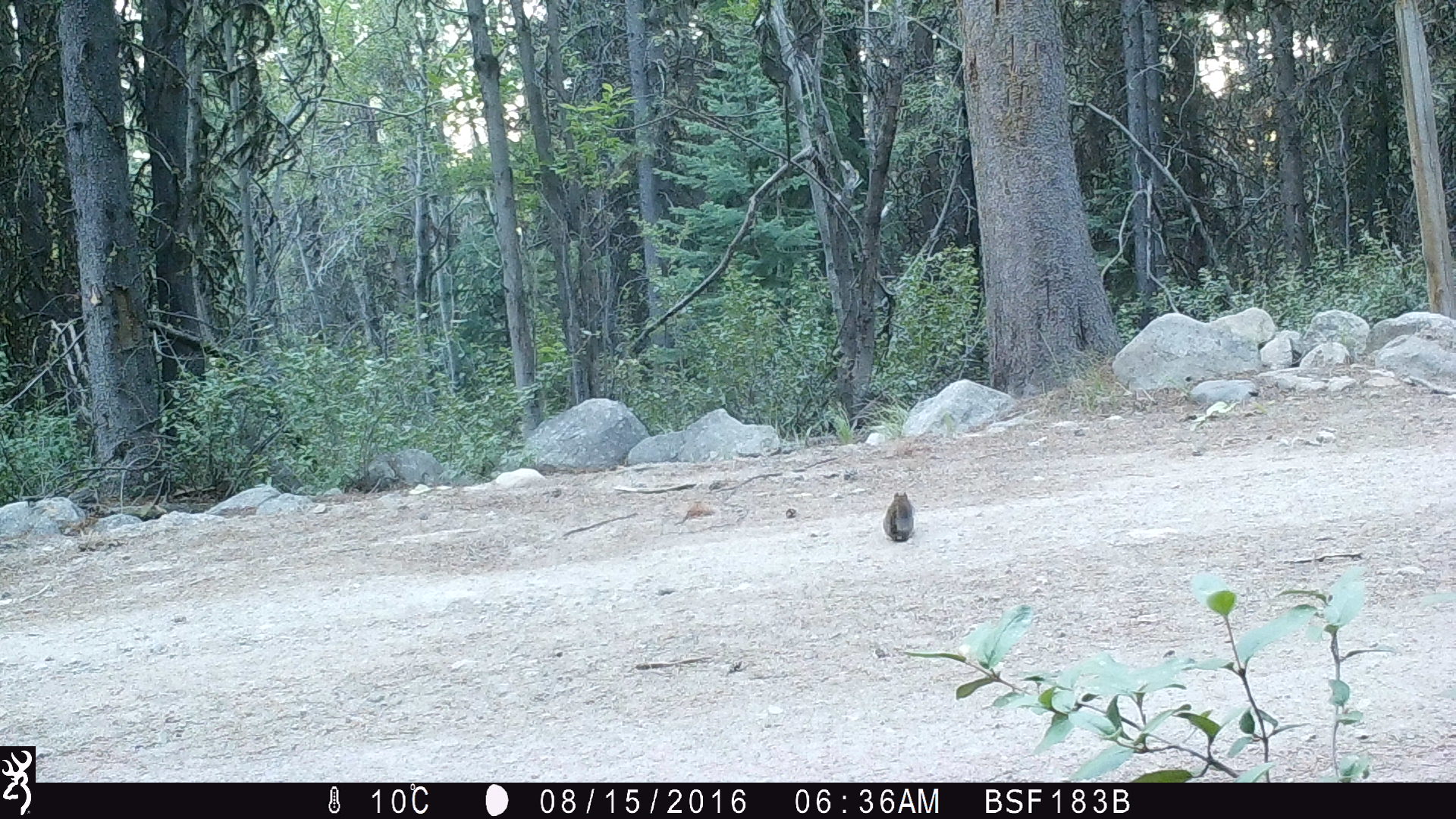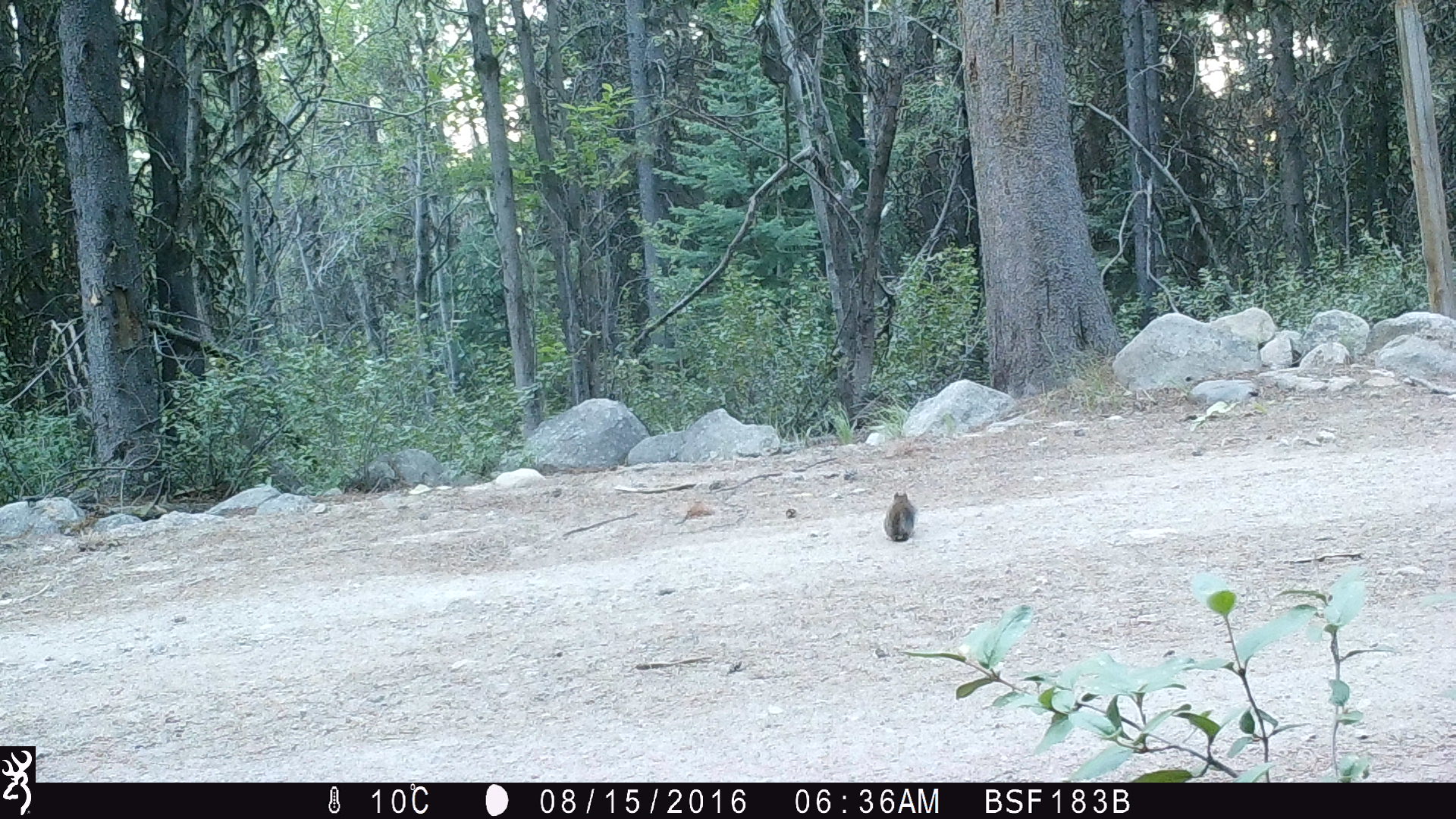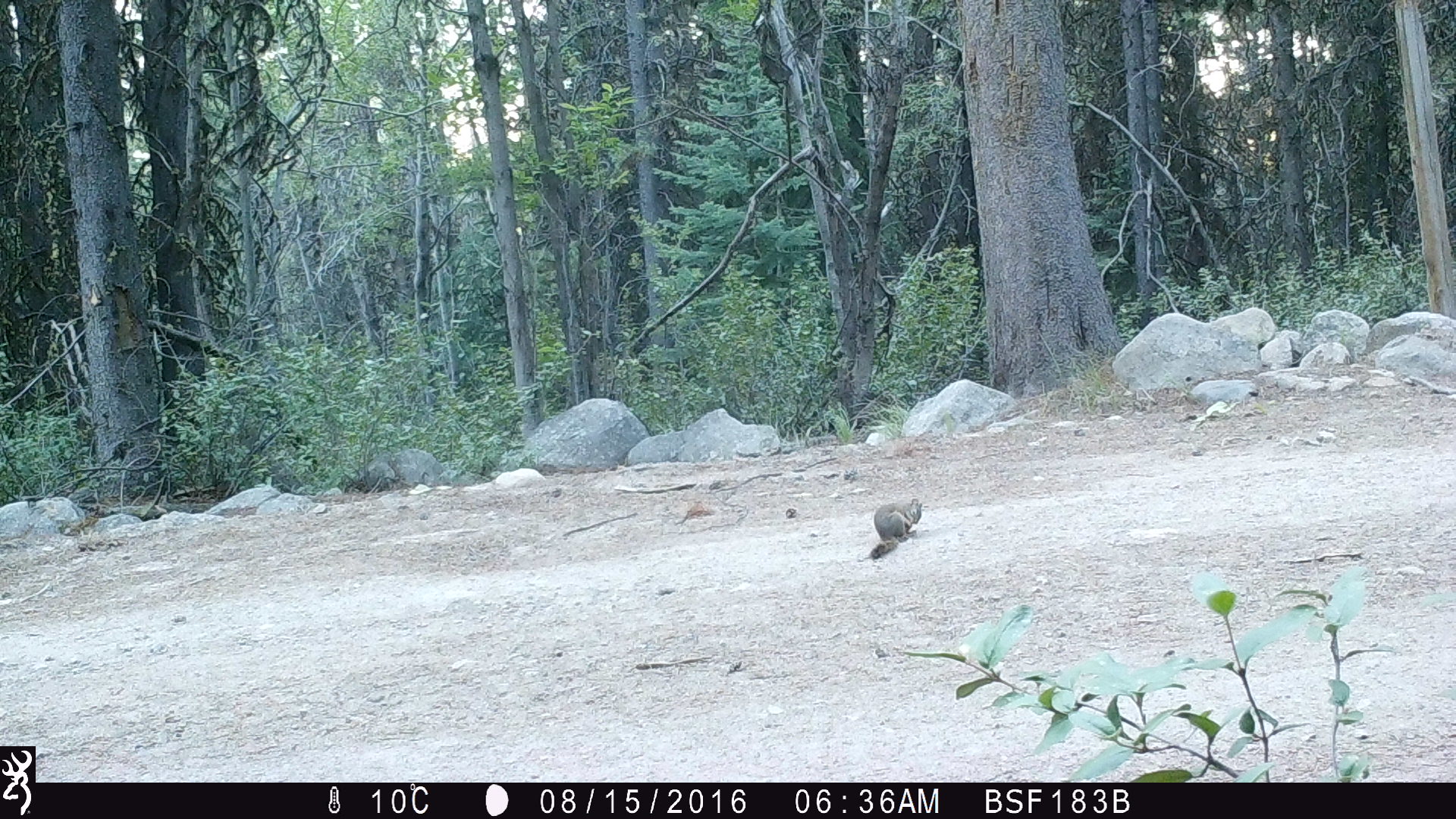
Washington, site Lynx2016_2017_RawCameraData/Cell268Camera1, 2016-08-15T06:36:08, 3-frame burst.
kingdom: Animalia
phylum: Chordata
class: Mammalia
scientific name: Mammalia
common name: small mammal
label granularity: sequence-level